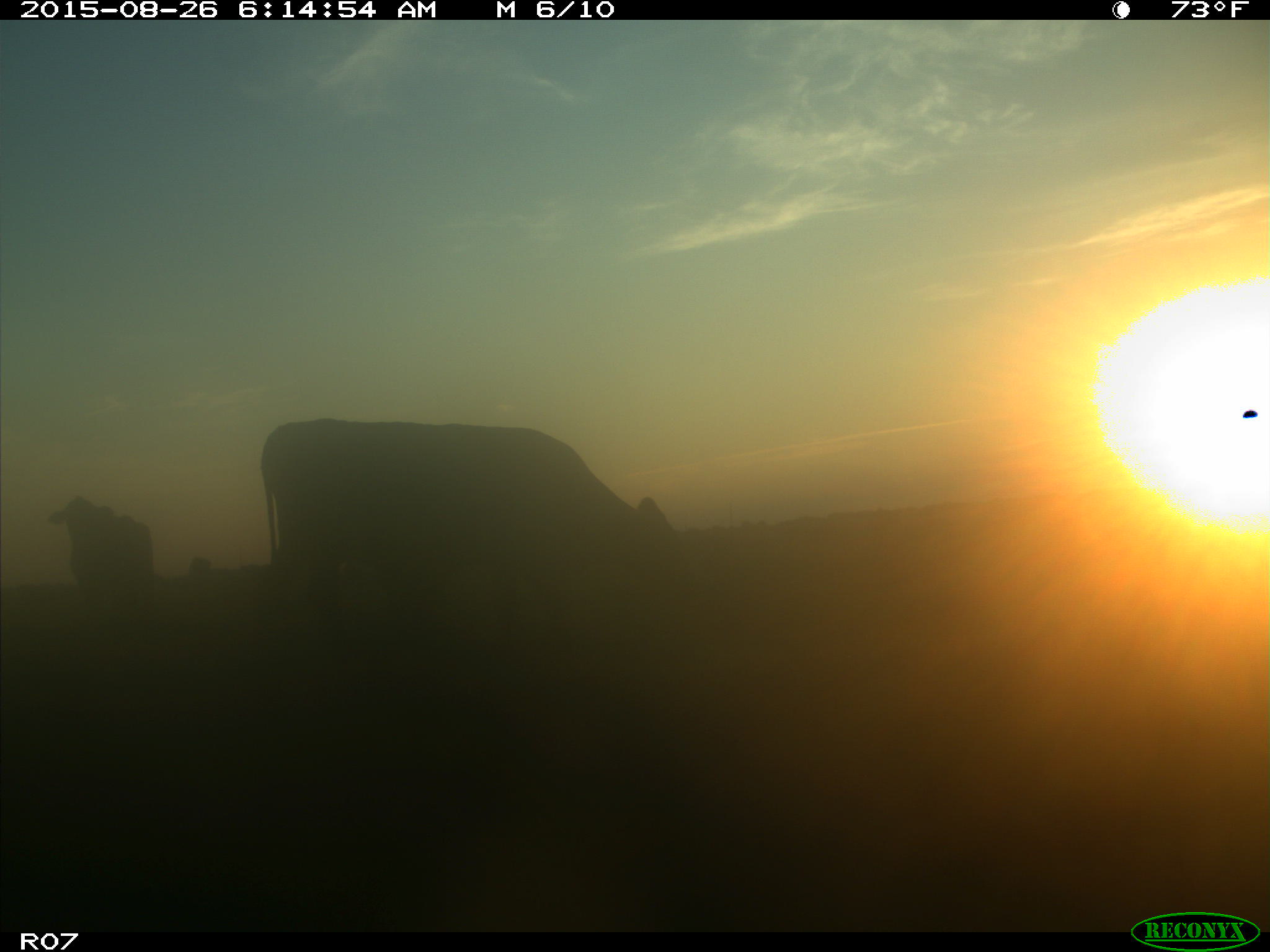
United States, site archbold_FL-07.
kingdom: Animalia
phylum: Chordata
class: Mammalia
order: Artiodactyla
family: Bovidae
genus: Bos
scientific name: Bos taurus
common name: domestic cow